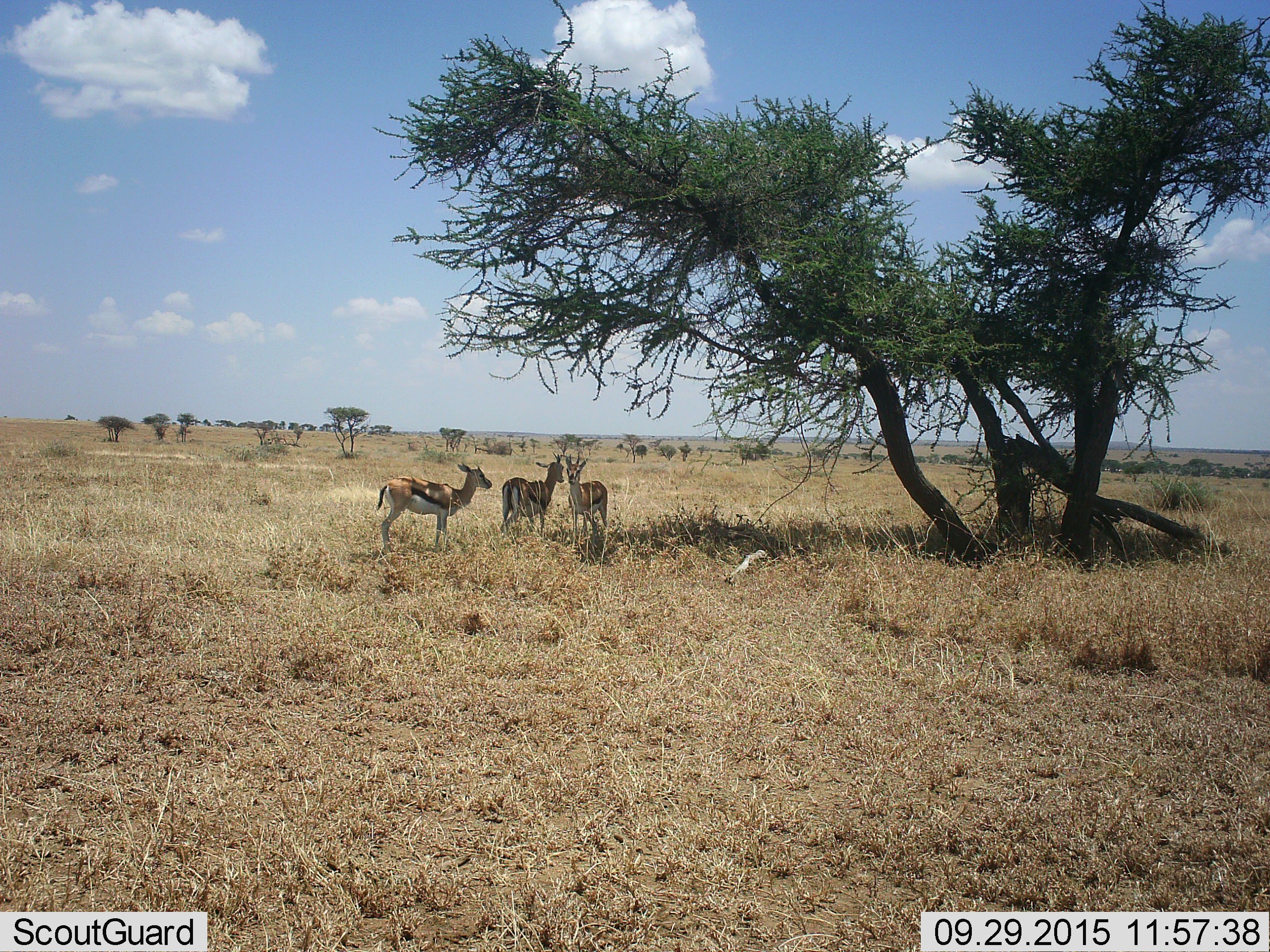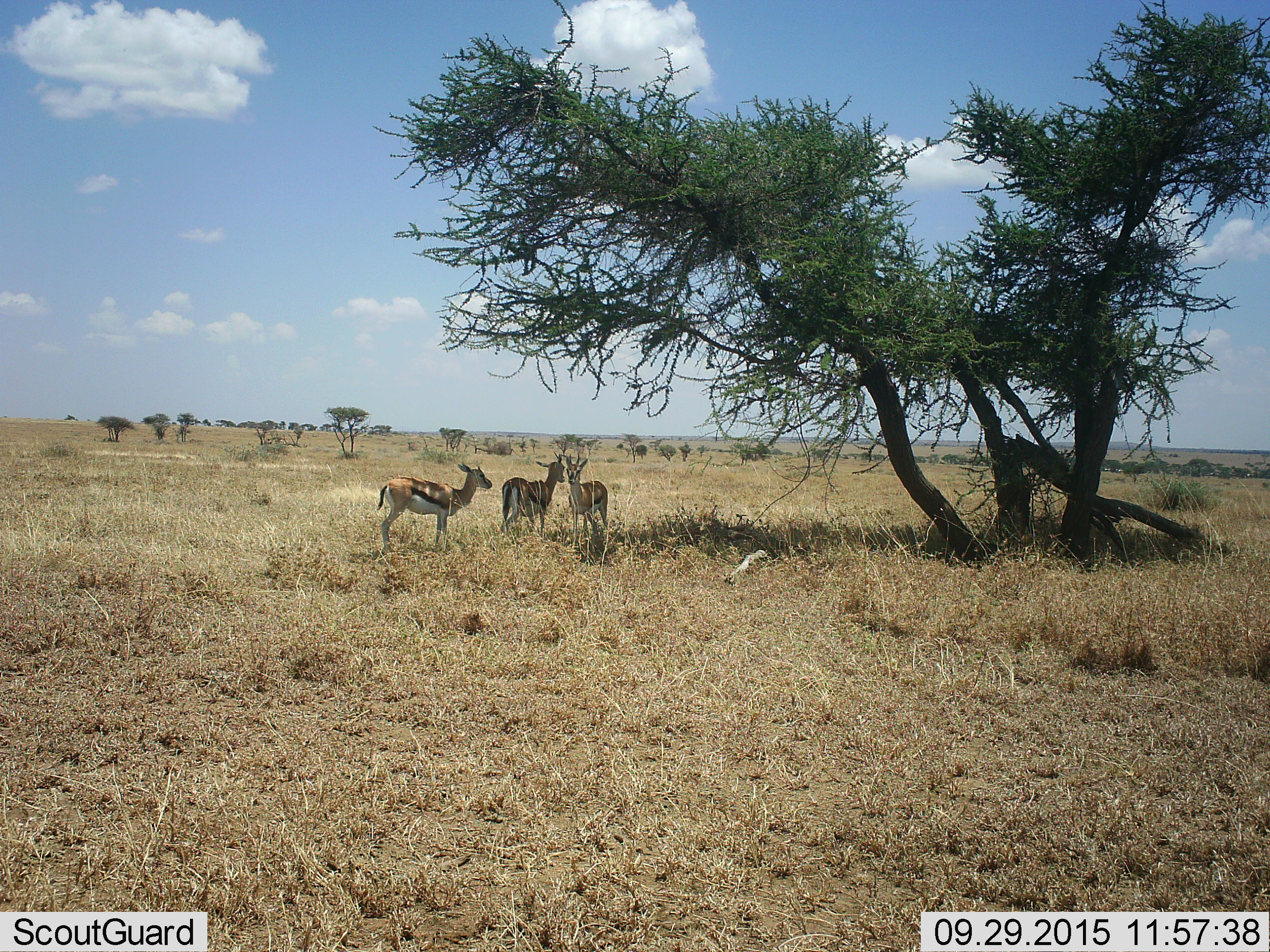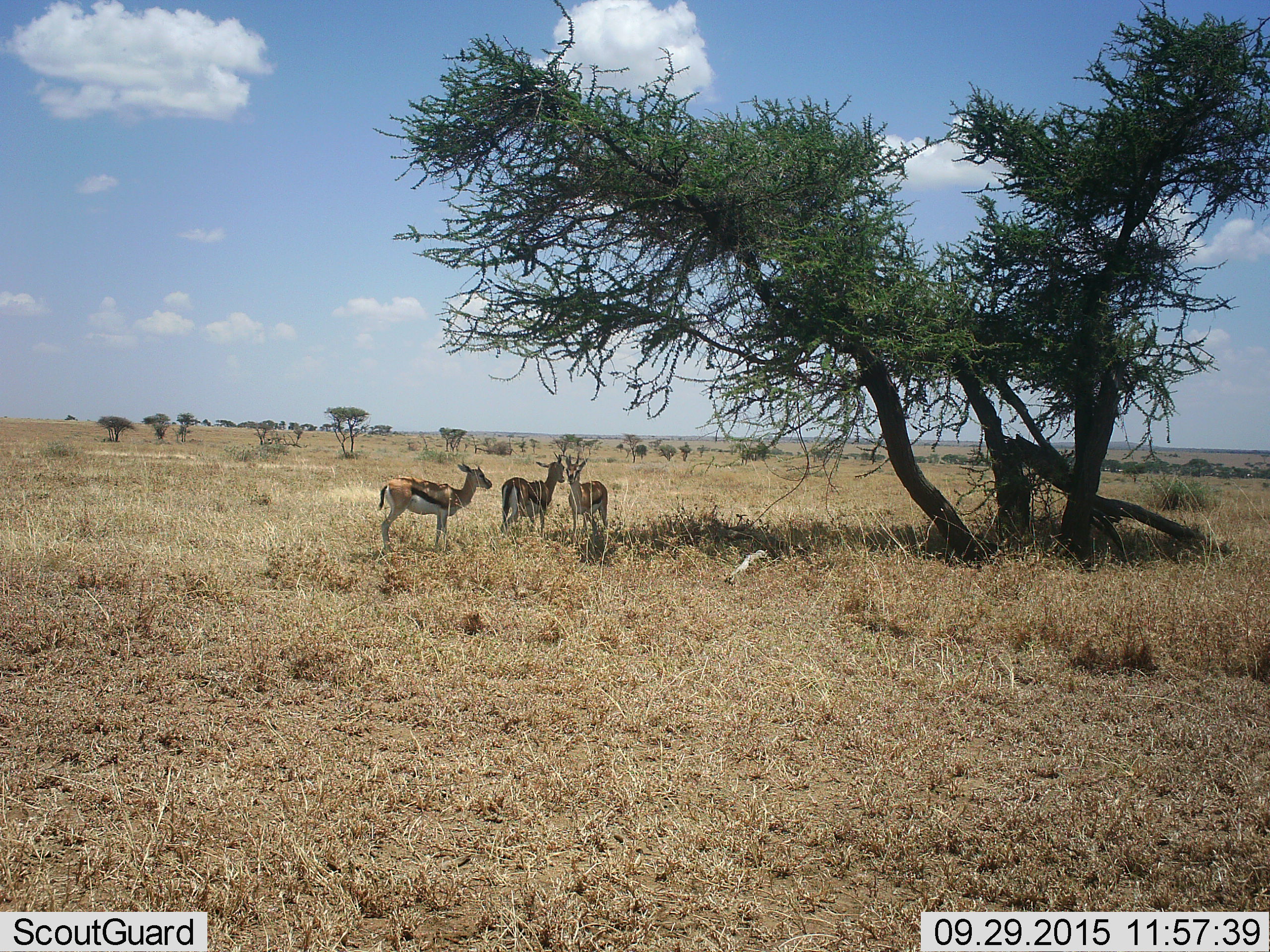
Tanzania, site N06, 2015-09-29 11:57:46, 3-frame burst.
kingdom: Animalia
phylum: Chordata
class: Mammalia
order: Artiodactyla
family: Bovidae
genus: Eudorcas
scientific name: Eudorcas thomsonii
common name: thomson's gazelle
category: gazellethomsons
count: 3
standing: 100%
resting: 0%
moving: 12%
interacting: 0%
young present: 0%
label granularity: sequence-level